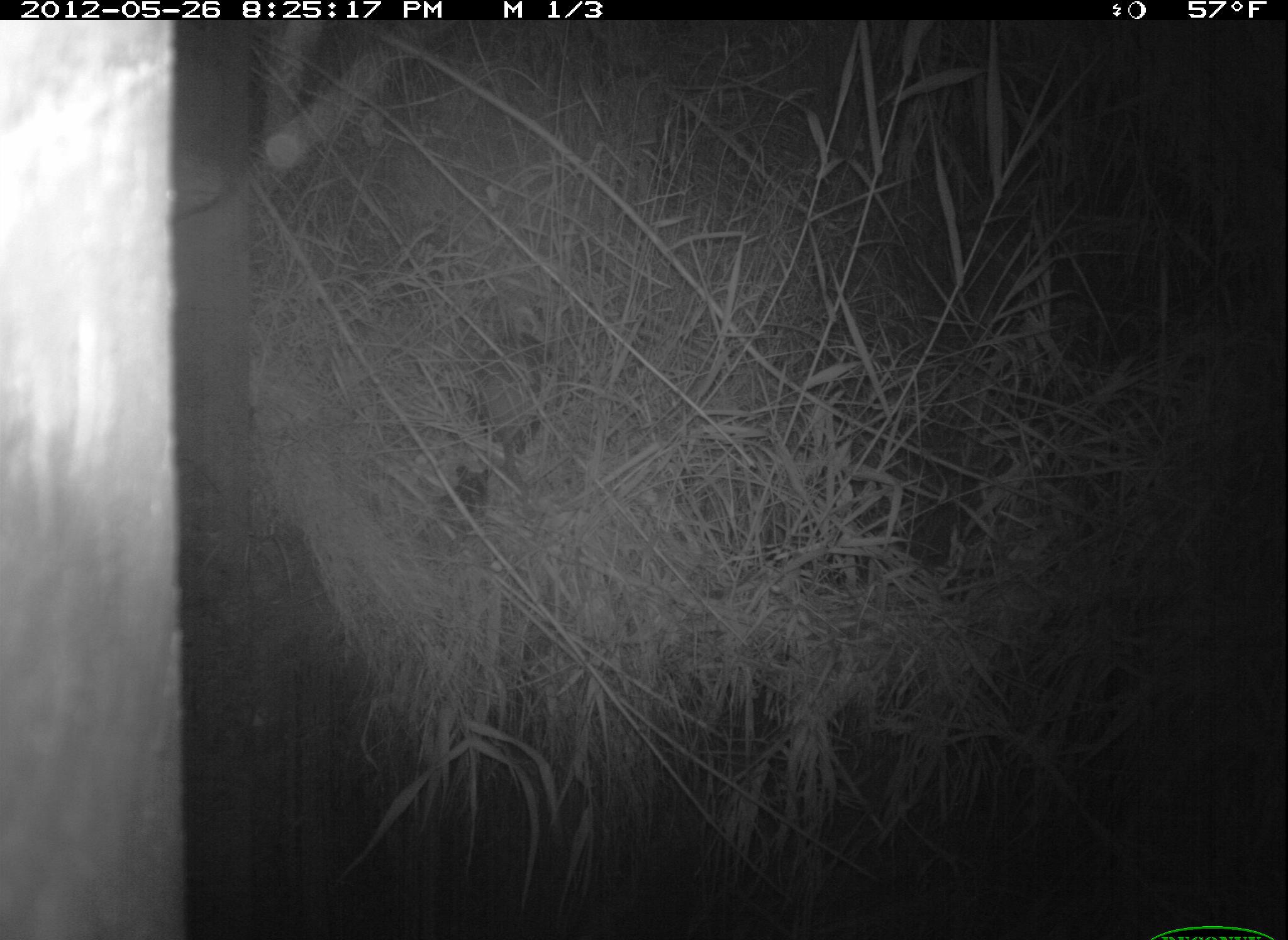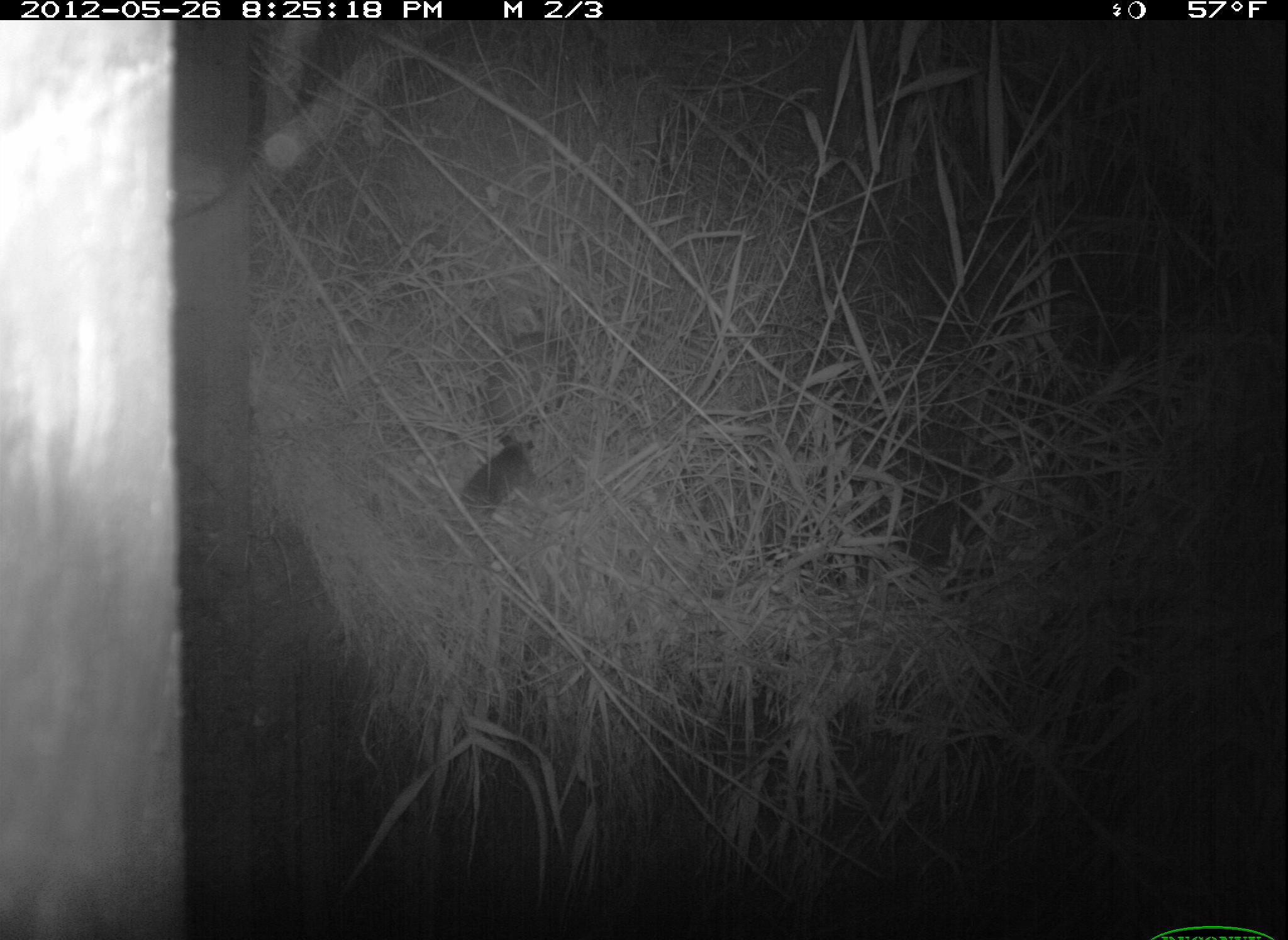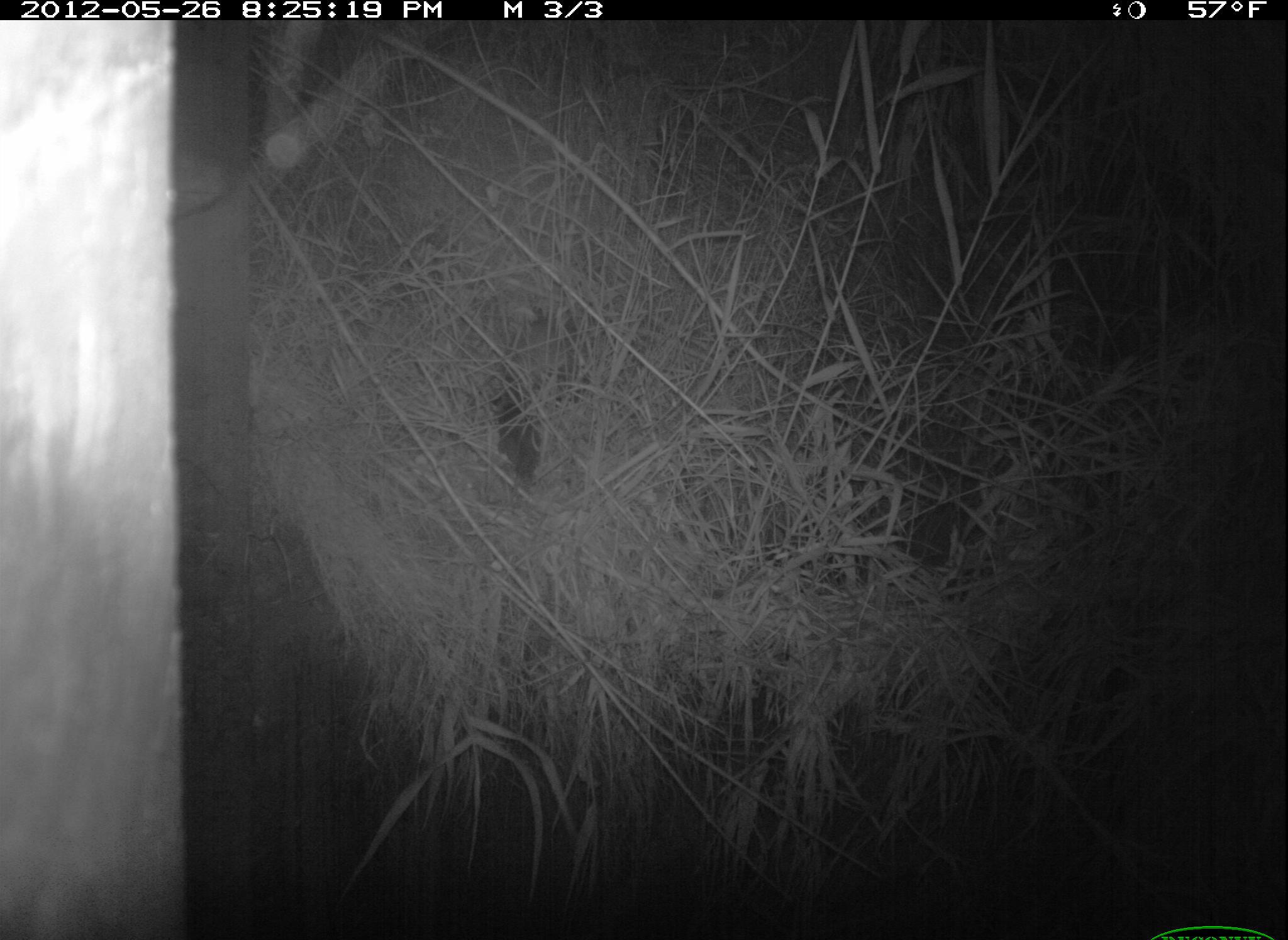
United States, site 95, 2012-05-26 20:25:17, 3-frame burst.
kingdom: Animalia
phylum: Chordata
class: Mammalia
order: Didelphimorphia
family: Didelphidae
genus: Didelphis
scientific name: Didelphis virginiana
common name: virginia opossum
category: opossum